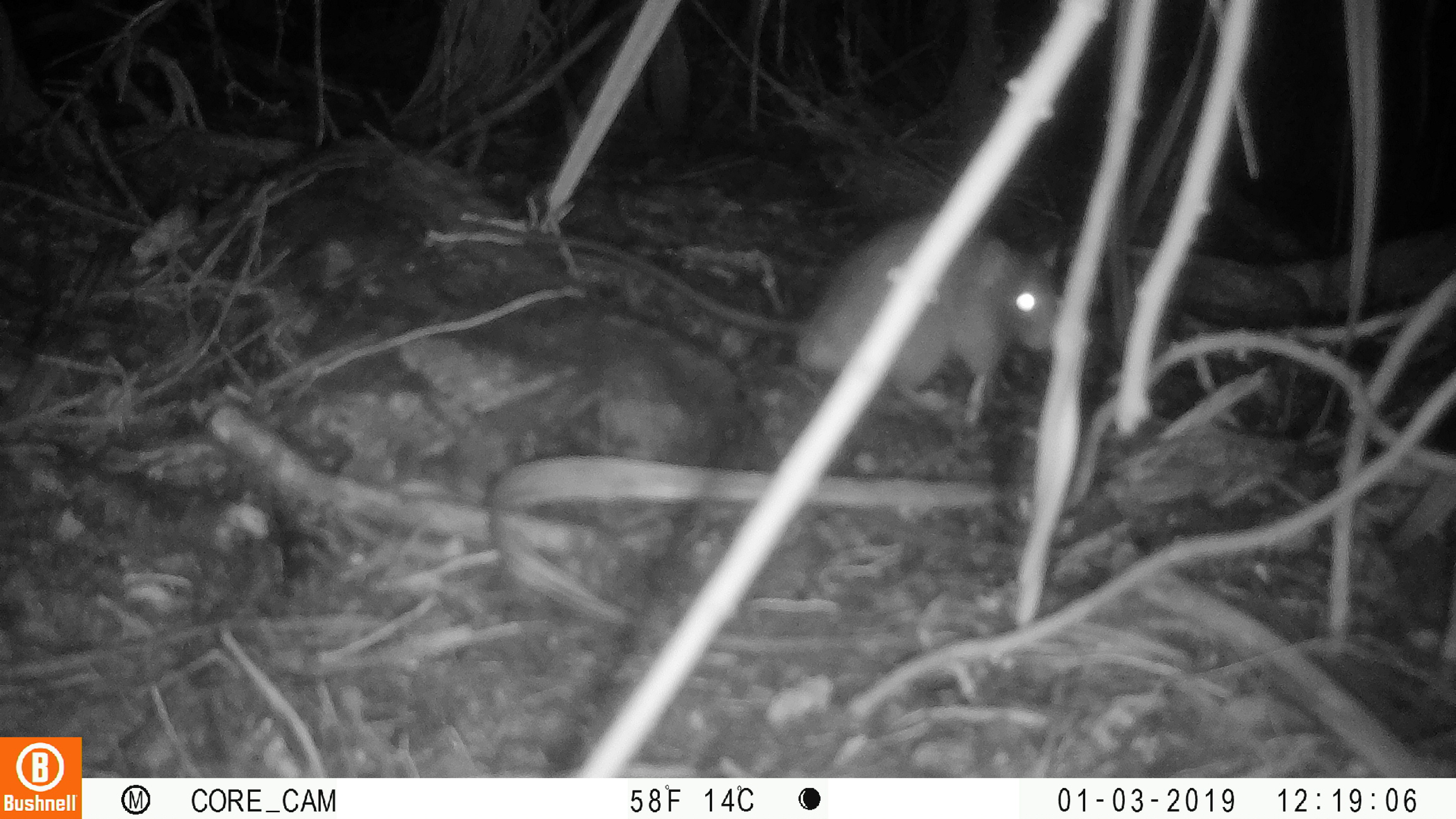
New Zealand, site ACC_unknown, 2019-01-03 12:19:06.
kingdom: Animalia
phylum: Chordata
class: Mammalia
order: Rodentia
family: Muridae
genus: Rattus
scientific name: Rattus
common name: rat